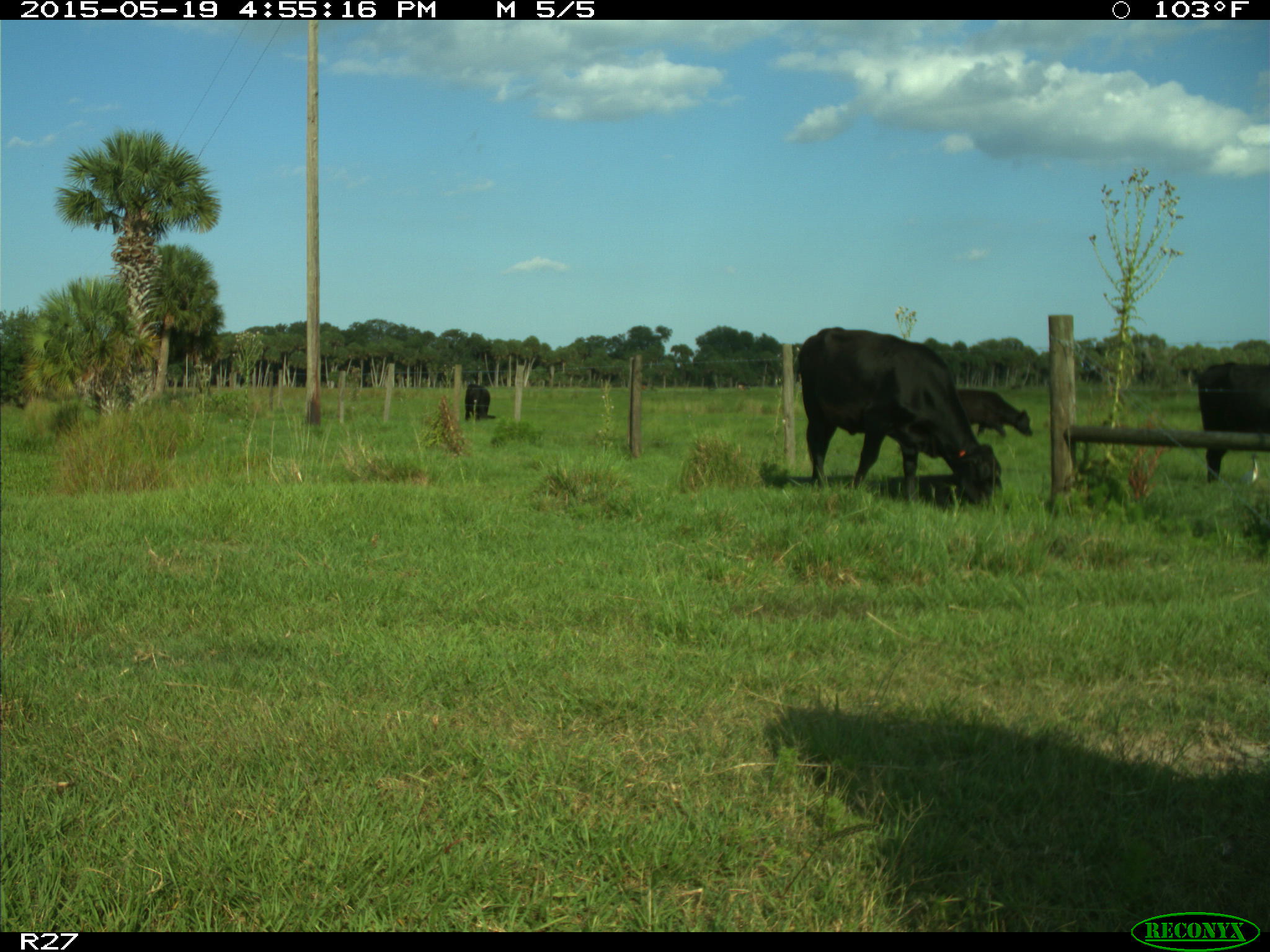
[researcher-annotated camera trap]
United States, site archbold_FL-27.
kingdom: Animalia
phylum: Chordata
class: Mammalia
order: Artiodactyla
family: Bovidae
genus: Bos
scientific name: Bos taurus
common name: domestic cow